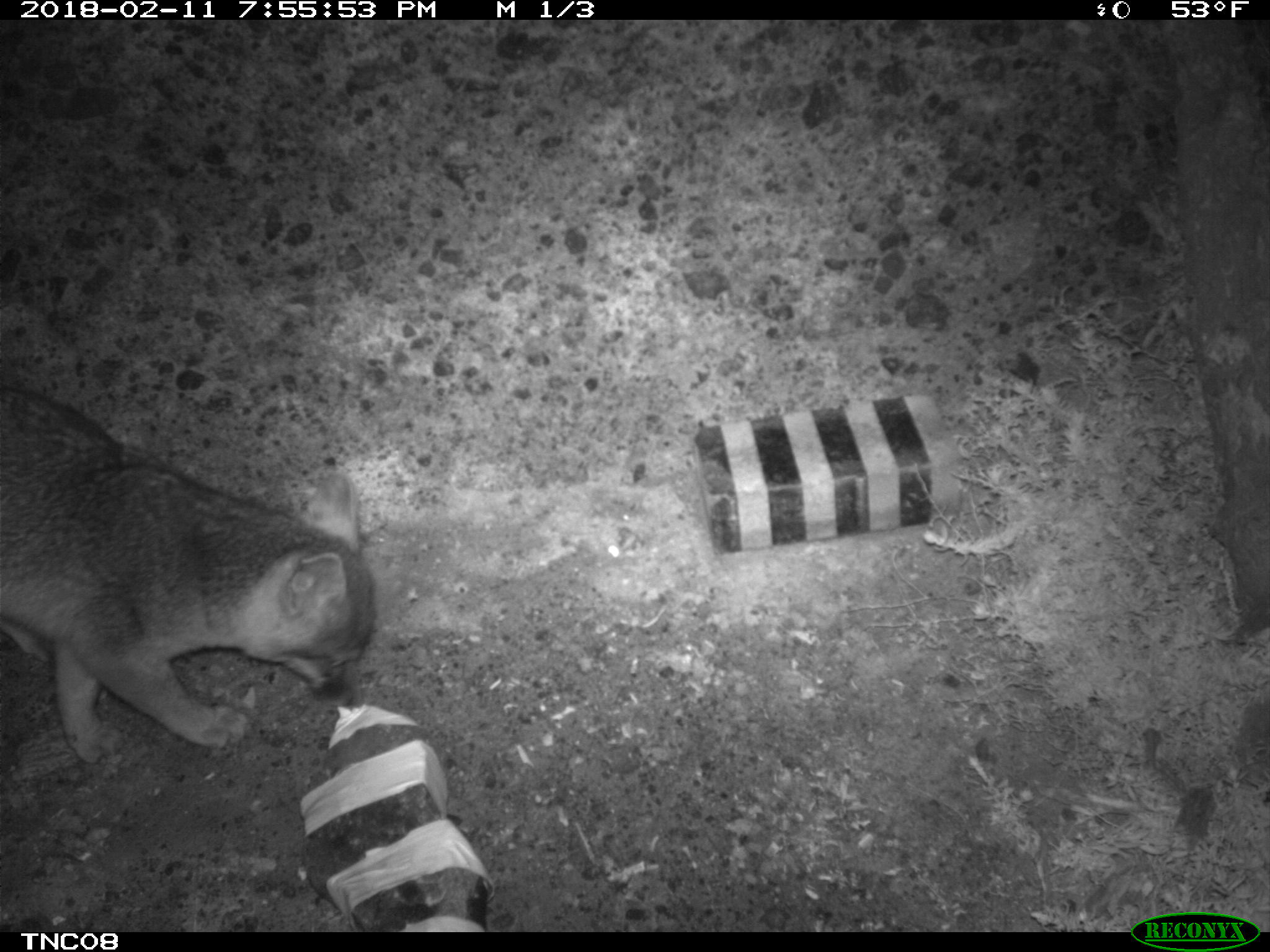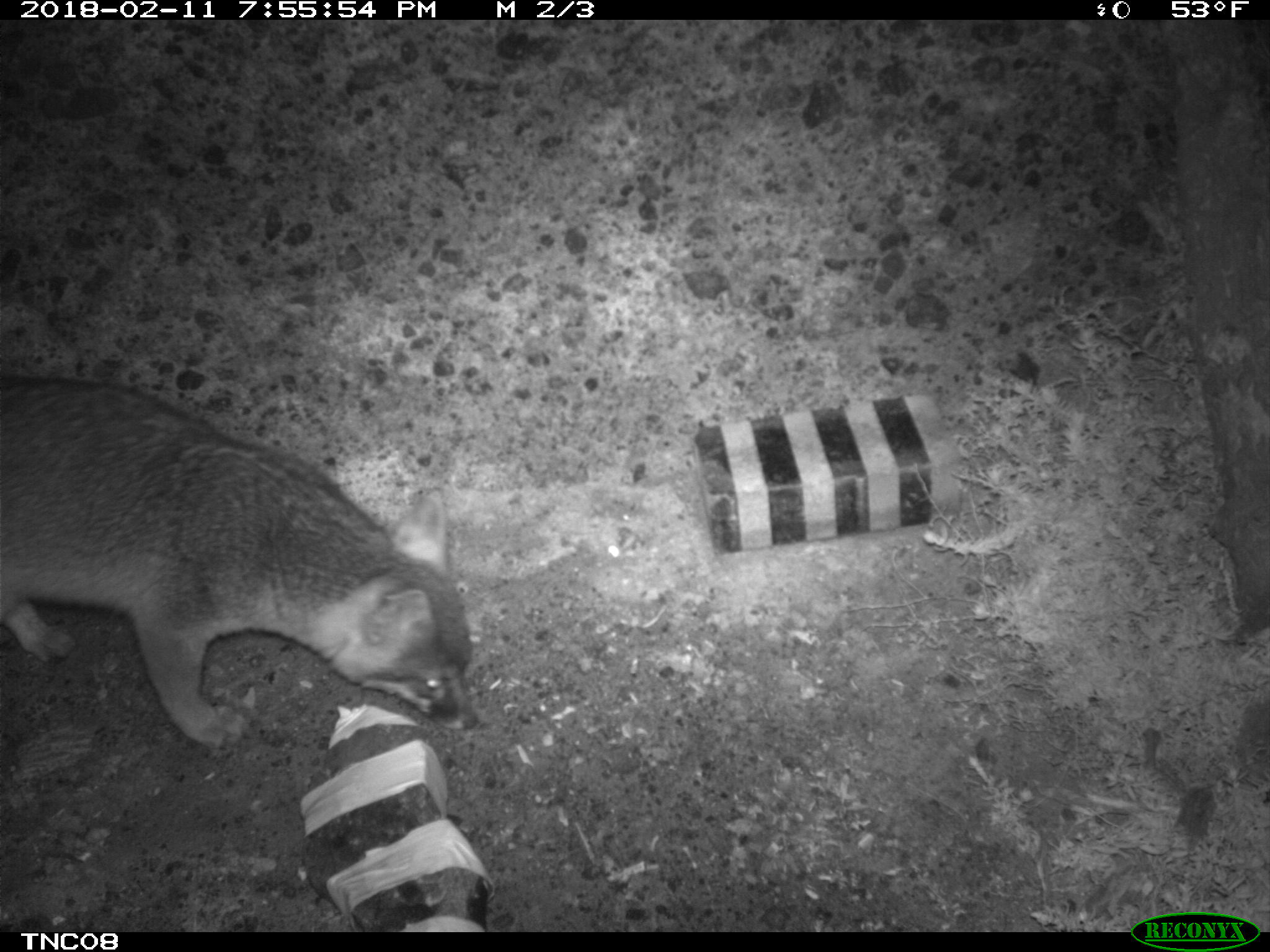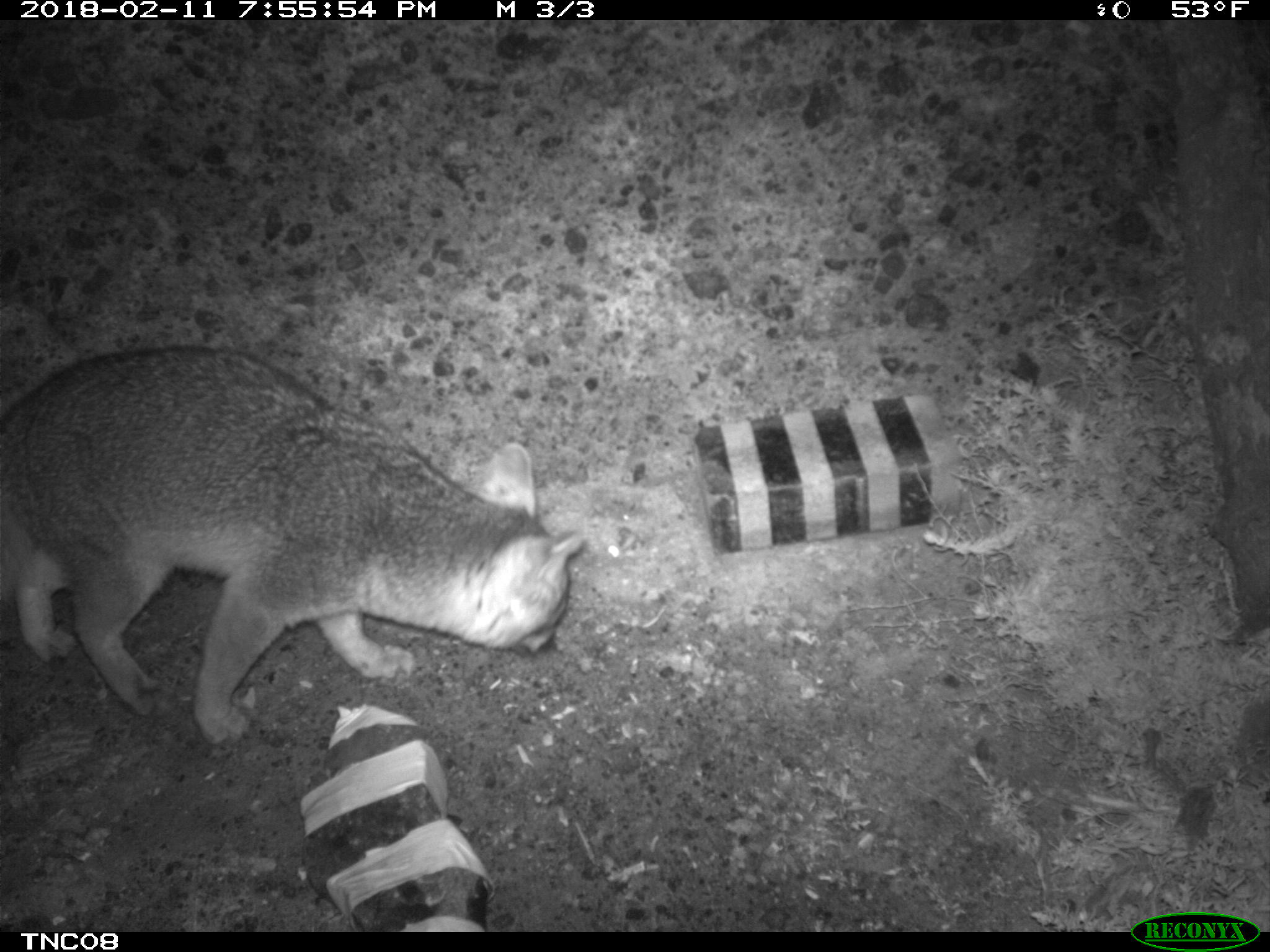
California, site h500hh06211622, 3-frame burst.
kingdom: Animalia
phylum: Chordata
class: Mammalia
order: Carnivora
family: Canidae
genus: Urocyon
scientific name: Urocyon littoralis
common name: island fox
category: fox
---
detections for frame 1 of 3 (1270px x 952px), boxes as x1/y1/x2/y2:
fox: 0/382/376/766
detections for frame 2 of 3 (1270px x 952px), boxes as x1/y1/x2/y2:
fox: 0/376/477/756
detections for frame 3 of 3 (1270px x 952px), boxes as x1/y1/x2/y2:
fox: 0/343/585/740